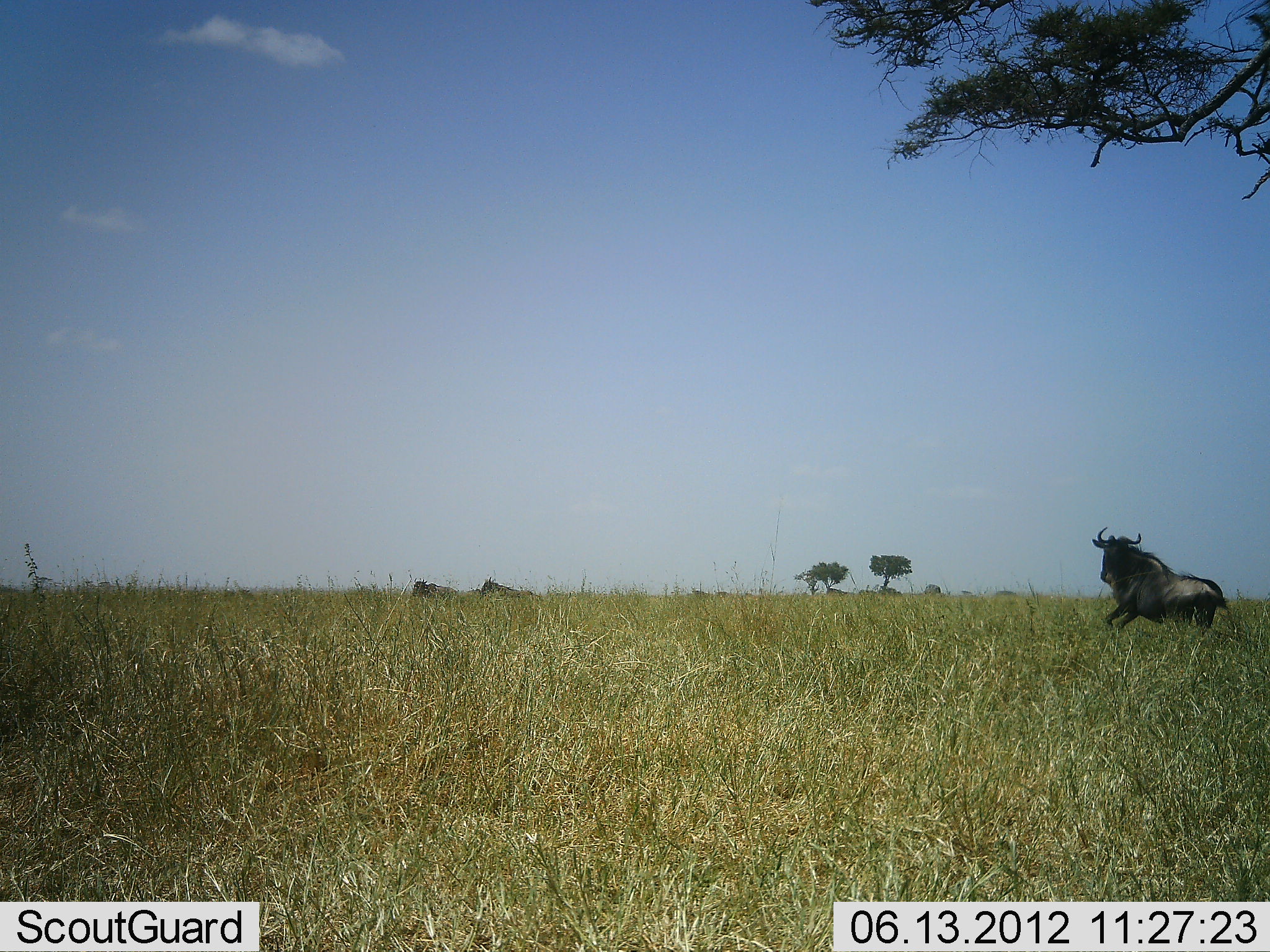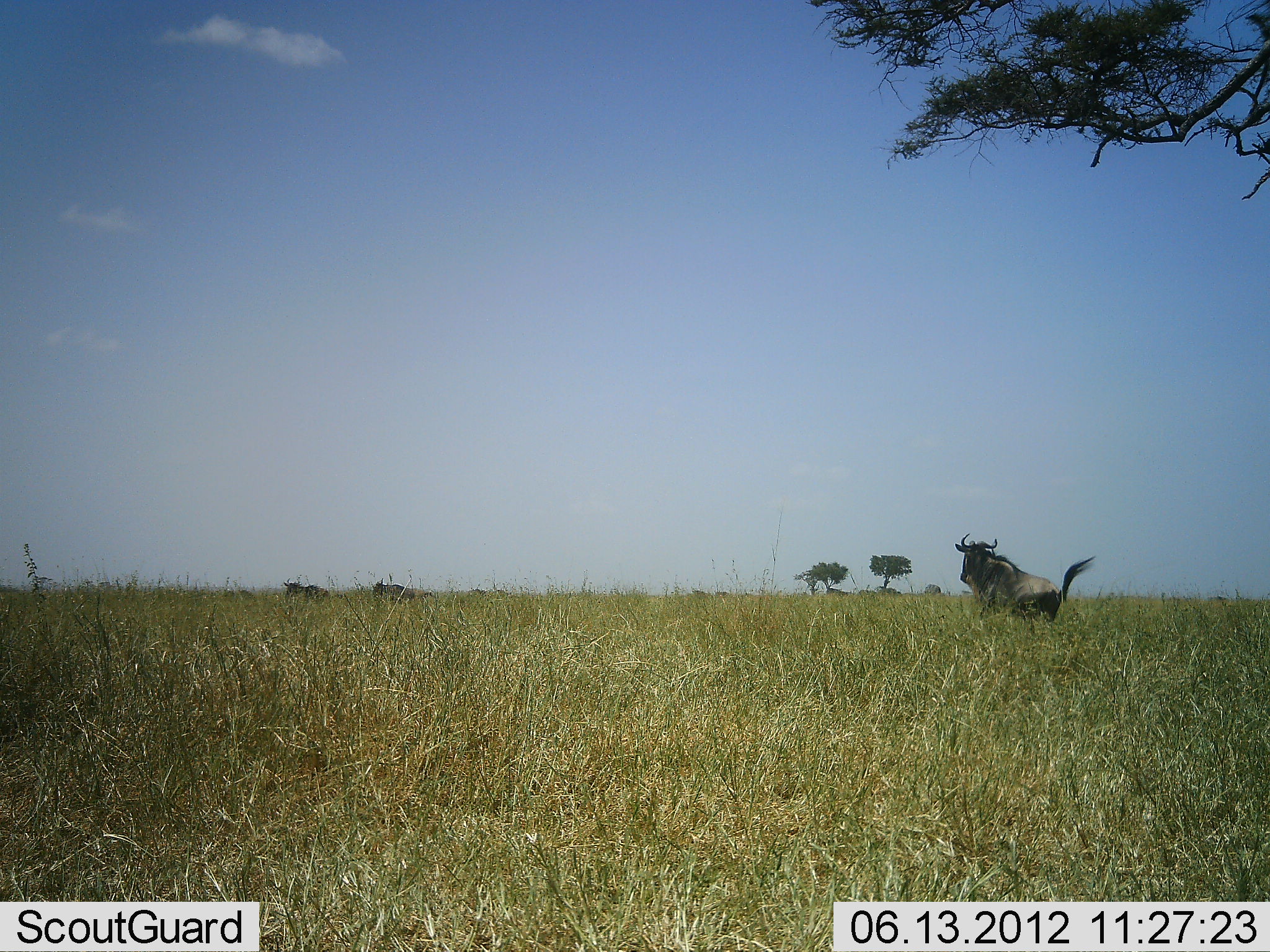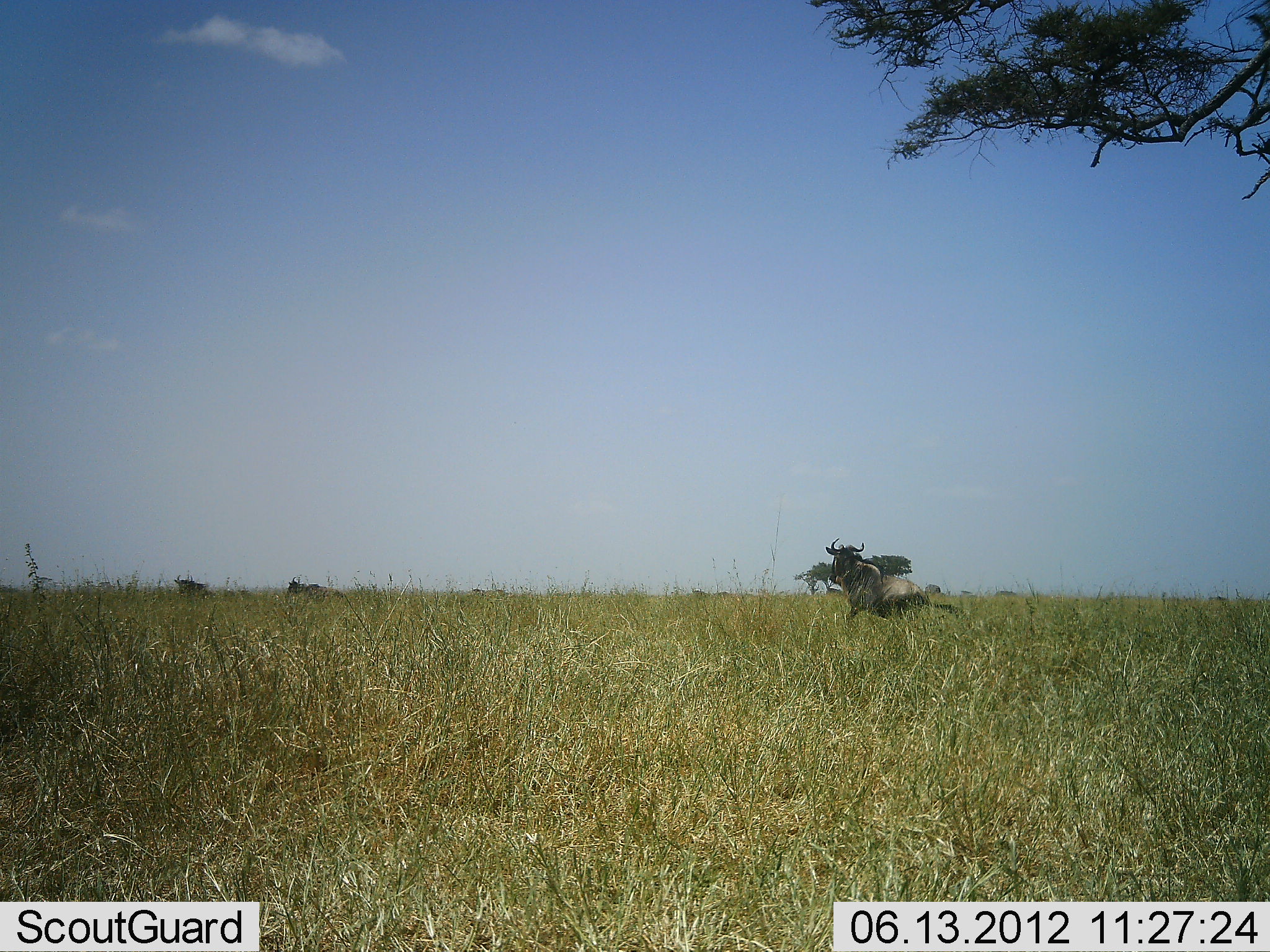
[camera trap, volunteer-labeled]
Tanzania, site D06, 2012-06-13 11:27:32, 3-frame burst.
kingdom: Animalia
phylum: Chordata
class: Mammalia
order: Artiodactyla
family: Bovidae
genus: Connochaetes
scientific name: Connochaetes taurinus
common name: blue wildebeest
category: wildebeest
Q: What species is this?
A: Wildebeest (blue wildebeest) (Connochaetes taurinus).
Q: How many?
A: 3.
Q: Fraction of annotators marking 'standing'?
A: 10%.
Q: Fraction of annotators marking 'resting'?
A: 20%.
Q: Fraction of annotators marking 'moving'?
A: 90%.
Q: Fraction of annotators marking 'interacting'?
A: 0%.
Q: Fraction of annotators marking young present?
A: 0%.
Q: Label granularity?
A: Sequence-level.